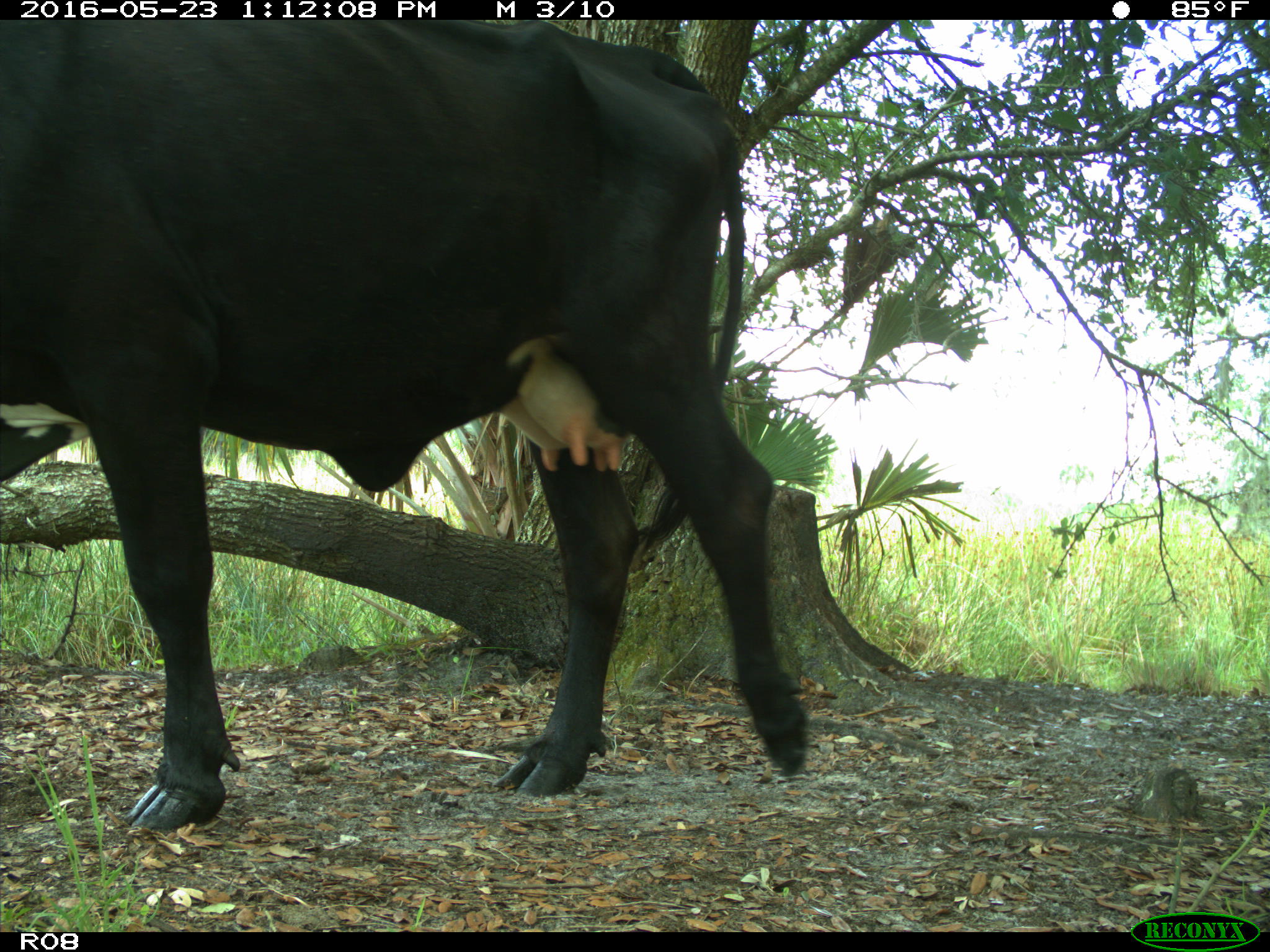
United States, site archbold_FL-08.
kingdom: Animalia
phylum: Chordata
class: Mammalia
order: Artiodactyla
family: Bovidae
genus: Bos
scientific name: Bos taurus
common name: domestic cow